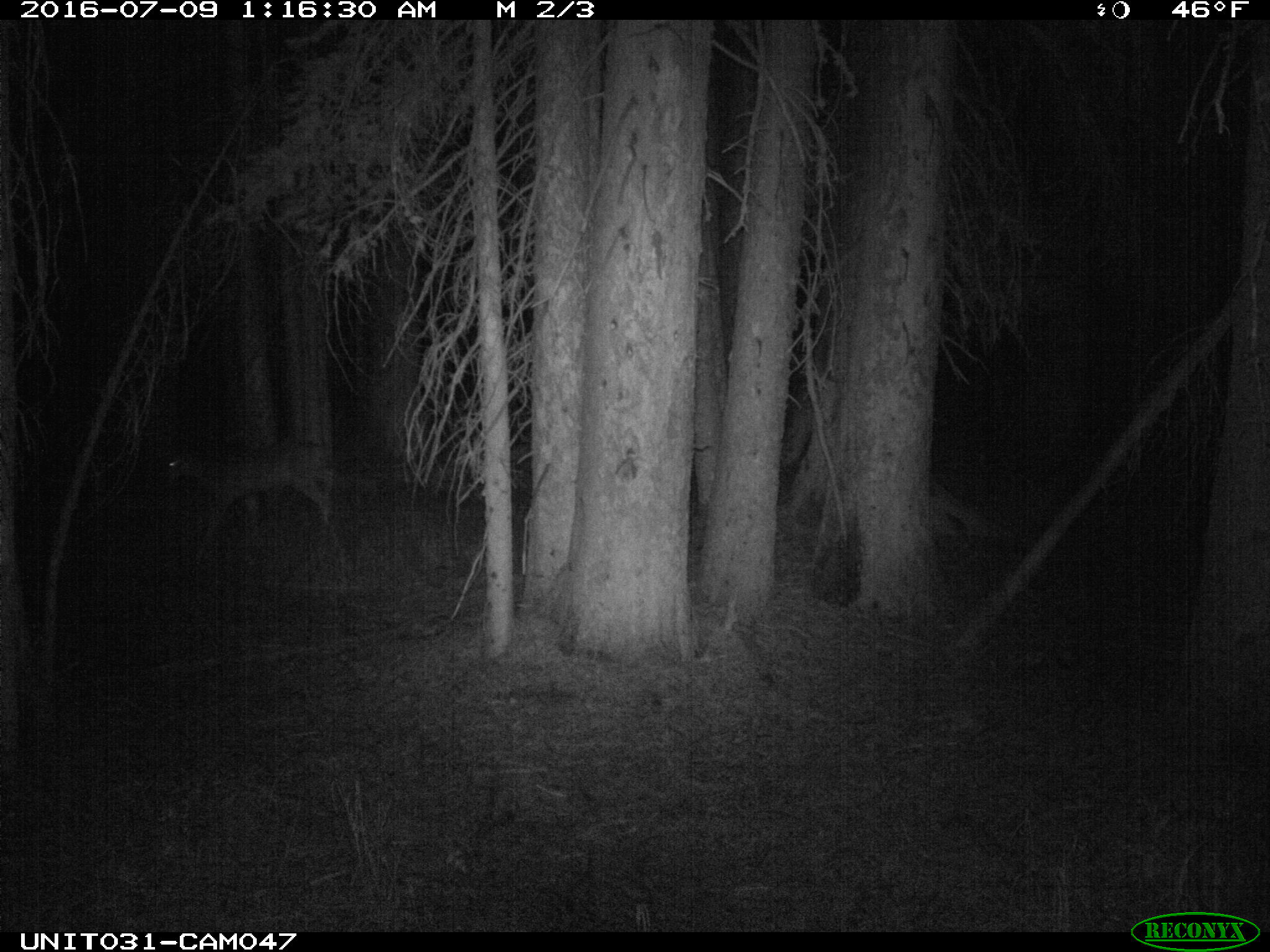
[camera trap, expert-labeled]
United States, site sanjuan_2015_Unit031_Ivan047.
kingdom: Animalia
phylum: Chordata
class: Mammalia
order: Artiodactyla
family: Cervidae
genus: Odocoileus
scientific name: Odocoileus hemionus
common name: mule deer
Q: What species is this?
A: Odocoileus hemionus (mule deer).